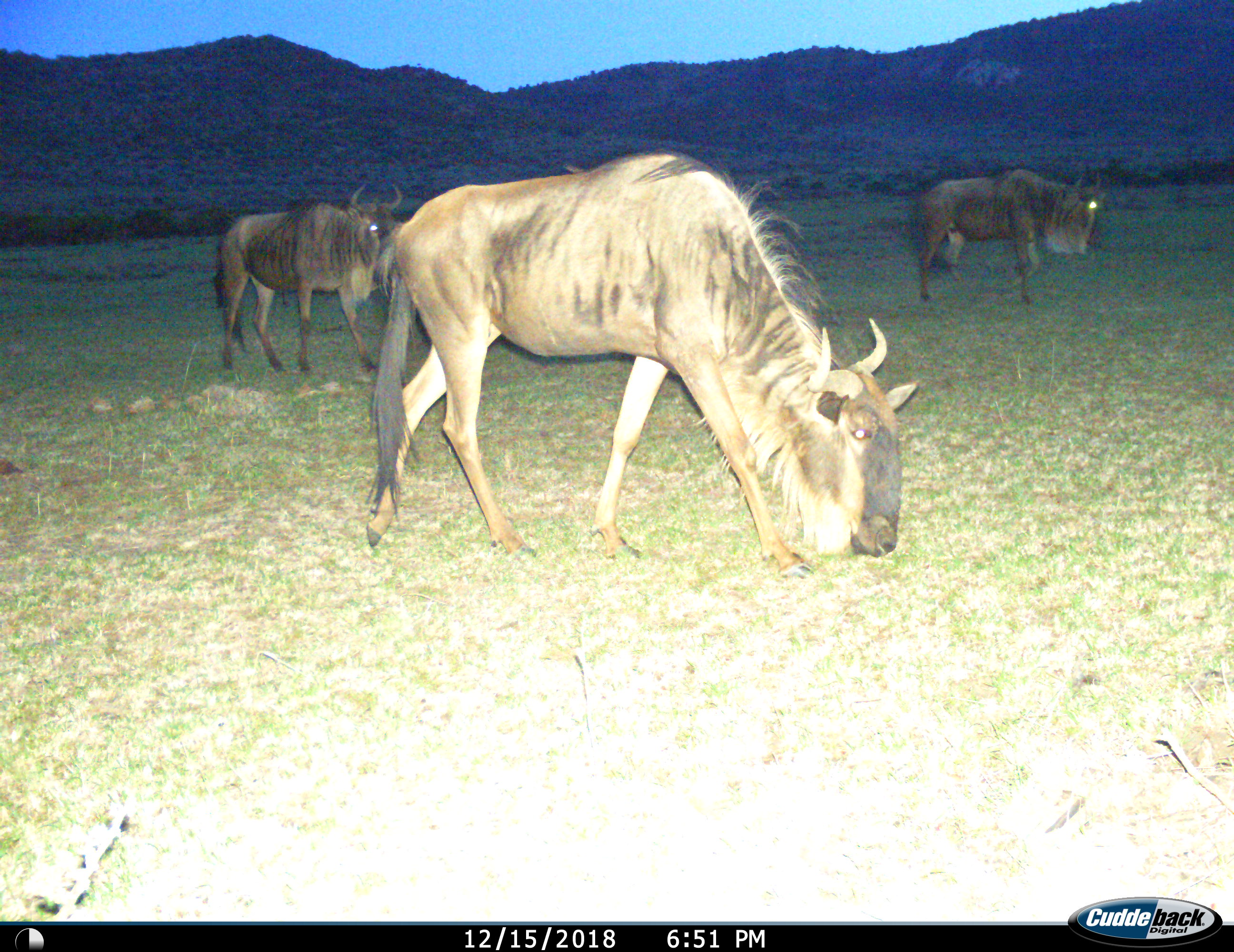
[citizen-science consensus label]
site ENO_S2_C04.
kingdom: Animalia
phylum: Chordata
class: Mammalia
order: Artiodactyla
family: Bovidae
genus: Connochaetes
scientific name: Connochaetes taurinus taurinus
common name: blue wildebeest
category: wildebeestblue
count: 3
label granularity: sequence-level